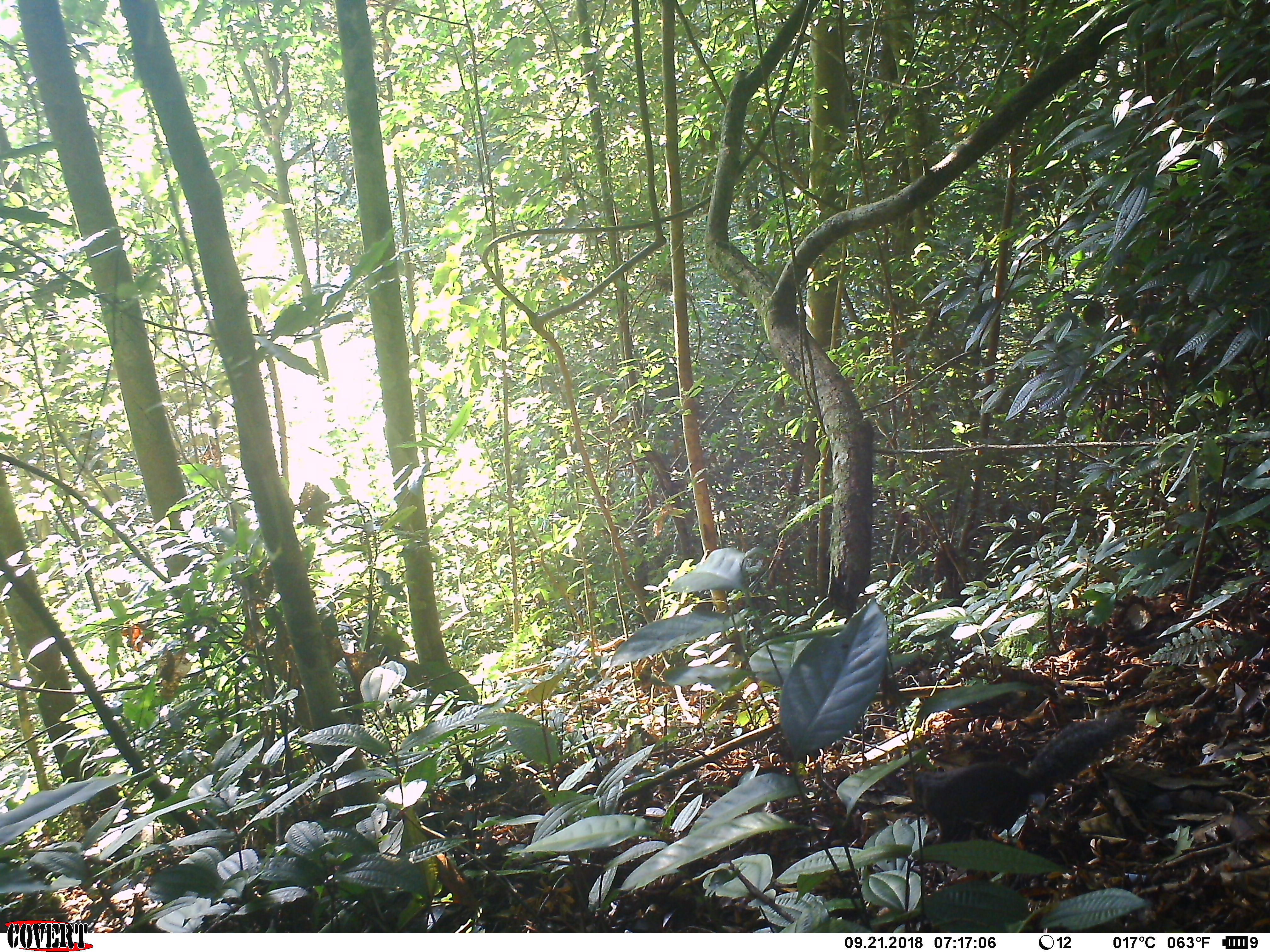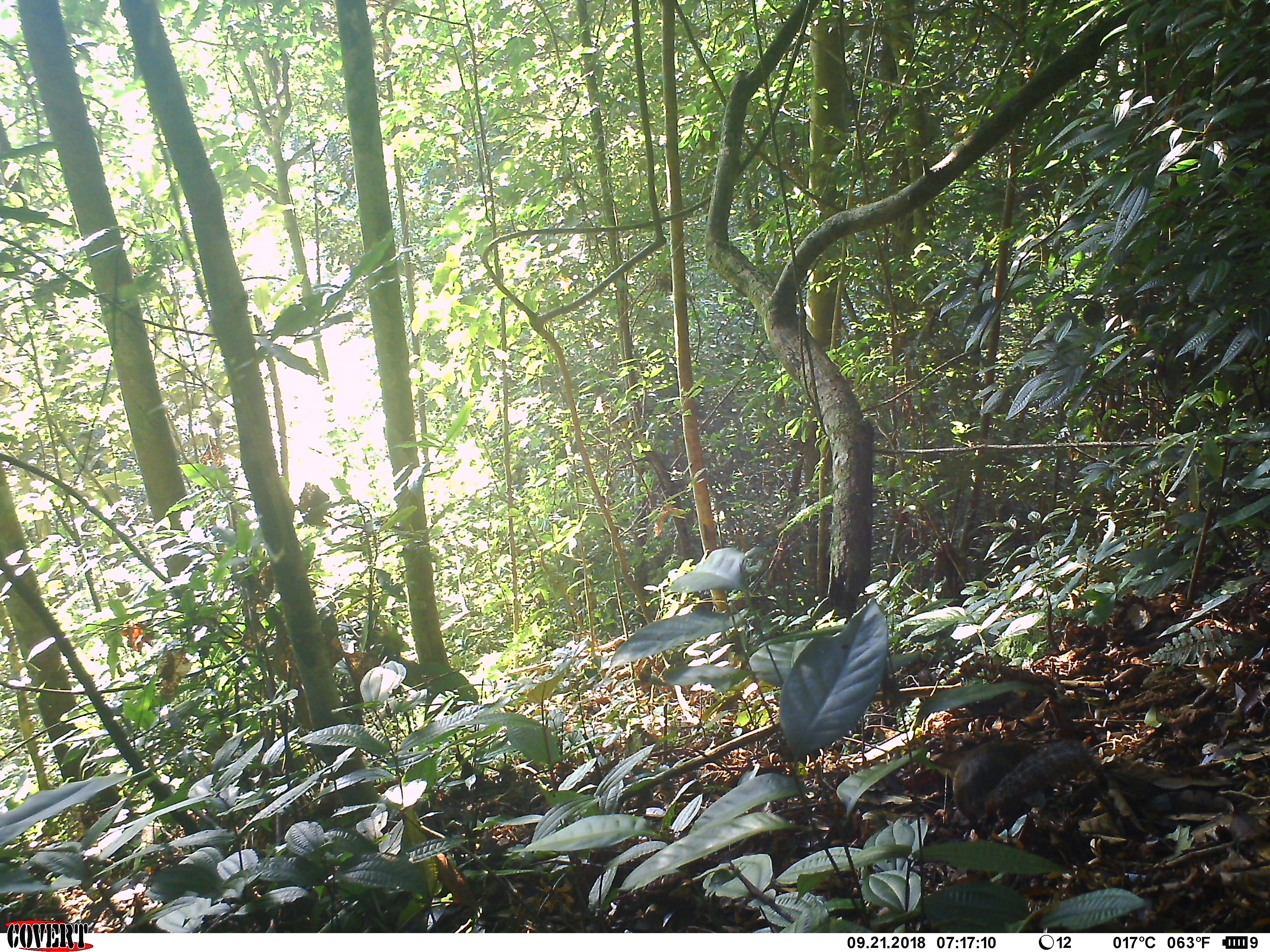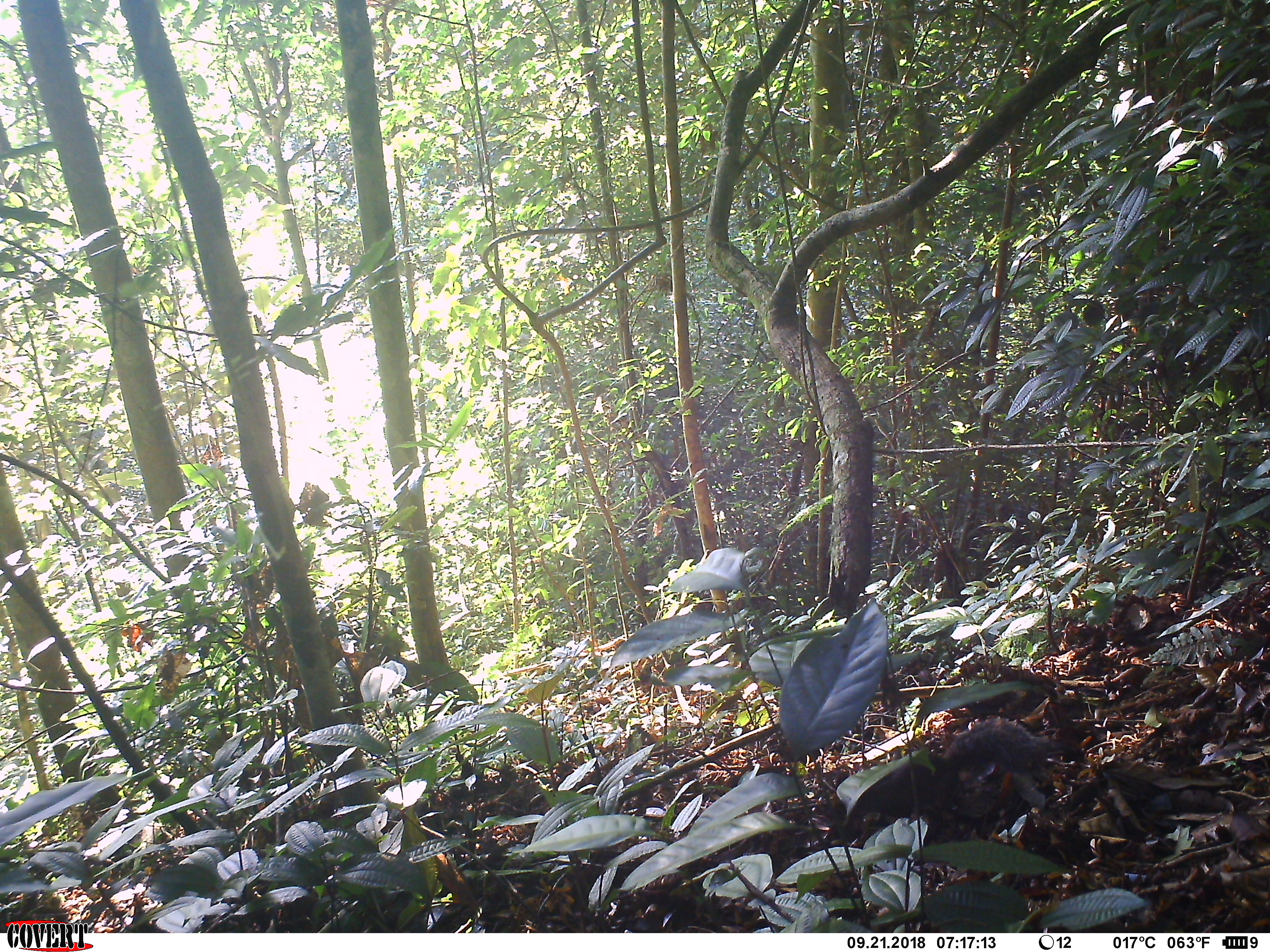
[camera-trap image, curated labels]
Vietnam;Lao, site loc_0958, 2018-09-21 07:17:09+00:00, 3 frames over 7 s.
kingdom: Animalia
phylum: Chordata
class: Mammalia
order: Rodentia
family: Sciuridae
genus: Dremomys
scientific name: Dremomys rufigenis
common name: red-cheeked squirrel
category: red cheeked squirrel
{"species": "red cheeked squirrel (red-cheeked squirrel) (Dremomys rufigenis)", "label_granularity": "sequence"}